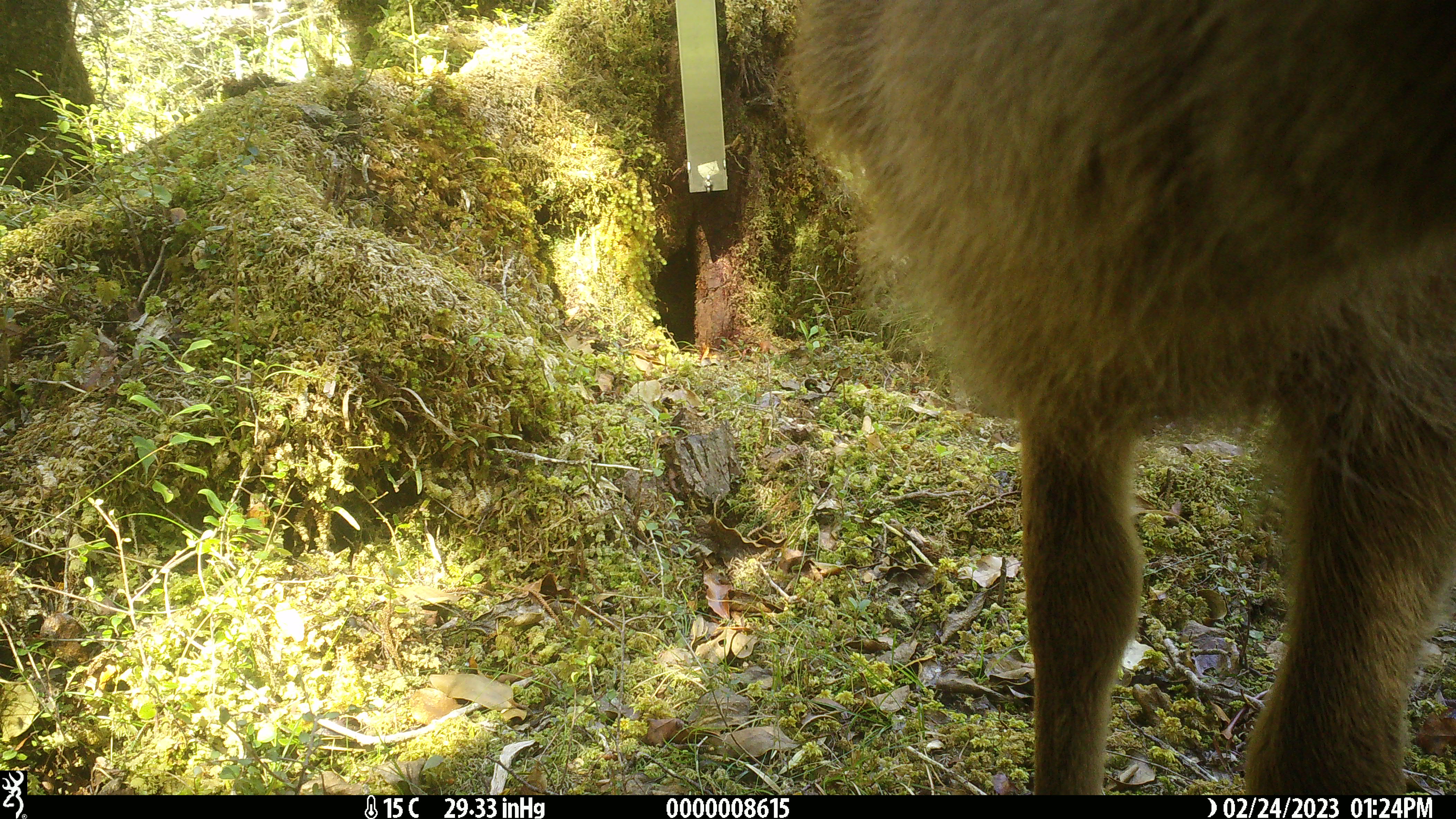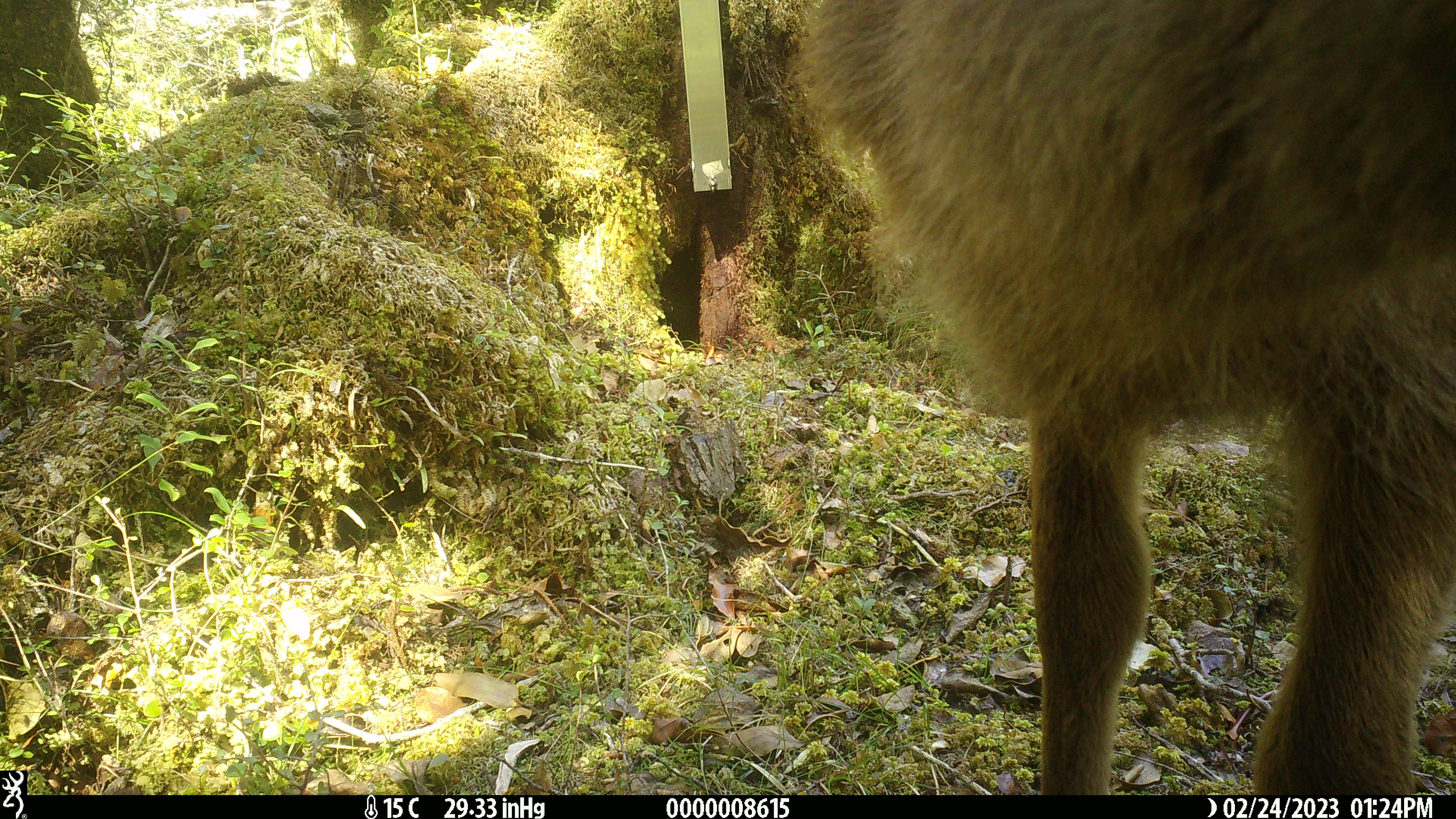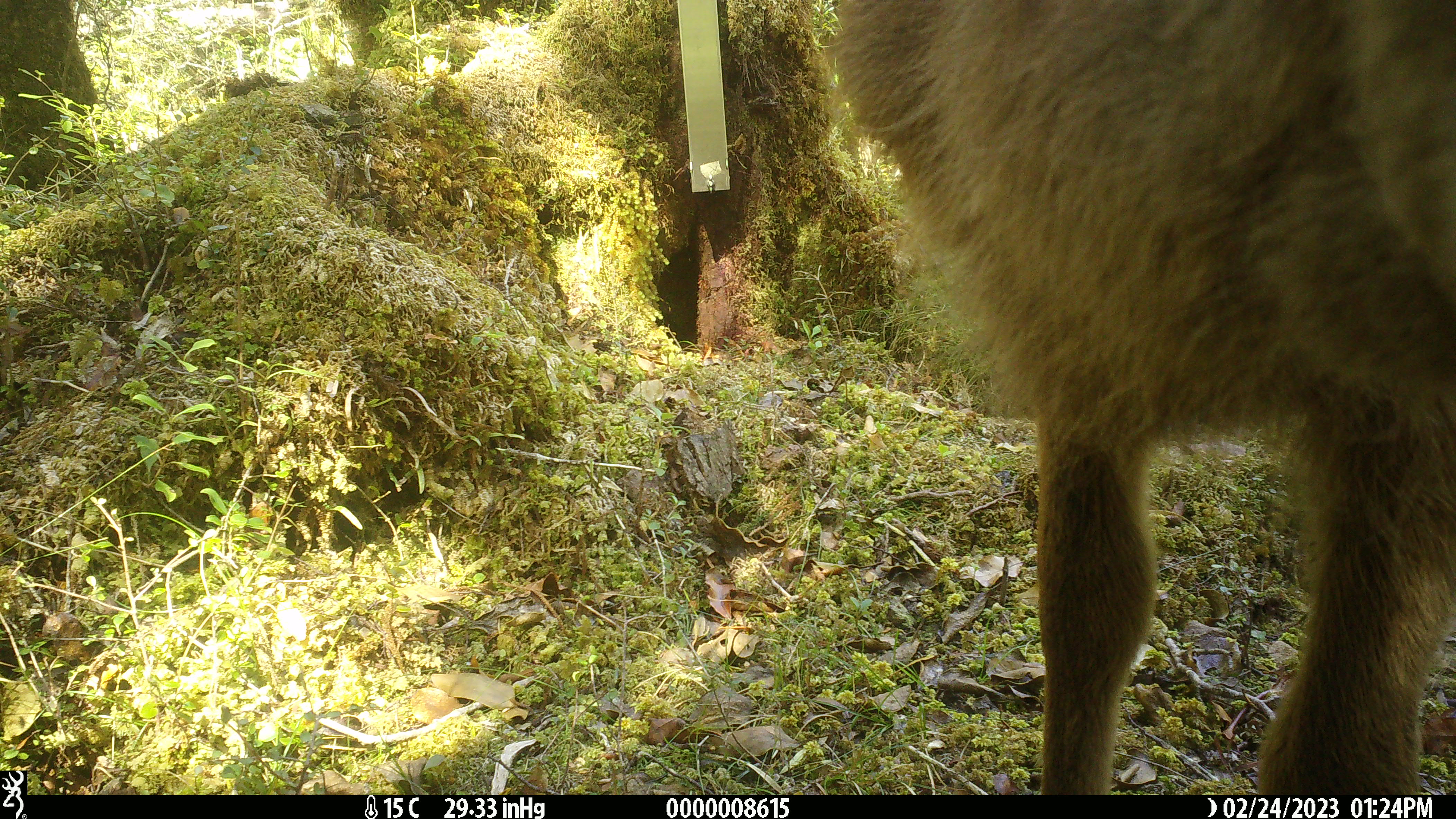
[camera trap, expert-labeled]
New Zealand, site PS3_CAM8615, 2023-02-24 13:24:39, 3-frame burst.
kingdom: Animalia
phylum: Chordata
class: Mammalia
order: Artiodactyla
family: Cervidae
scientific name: Cervidae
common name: deer